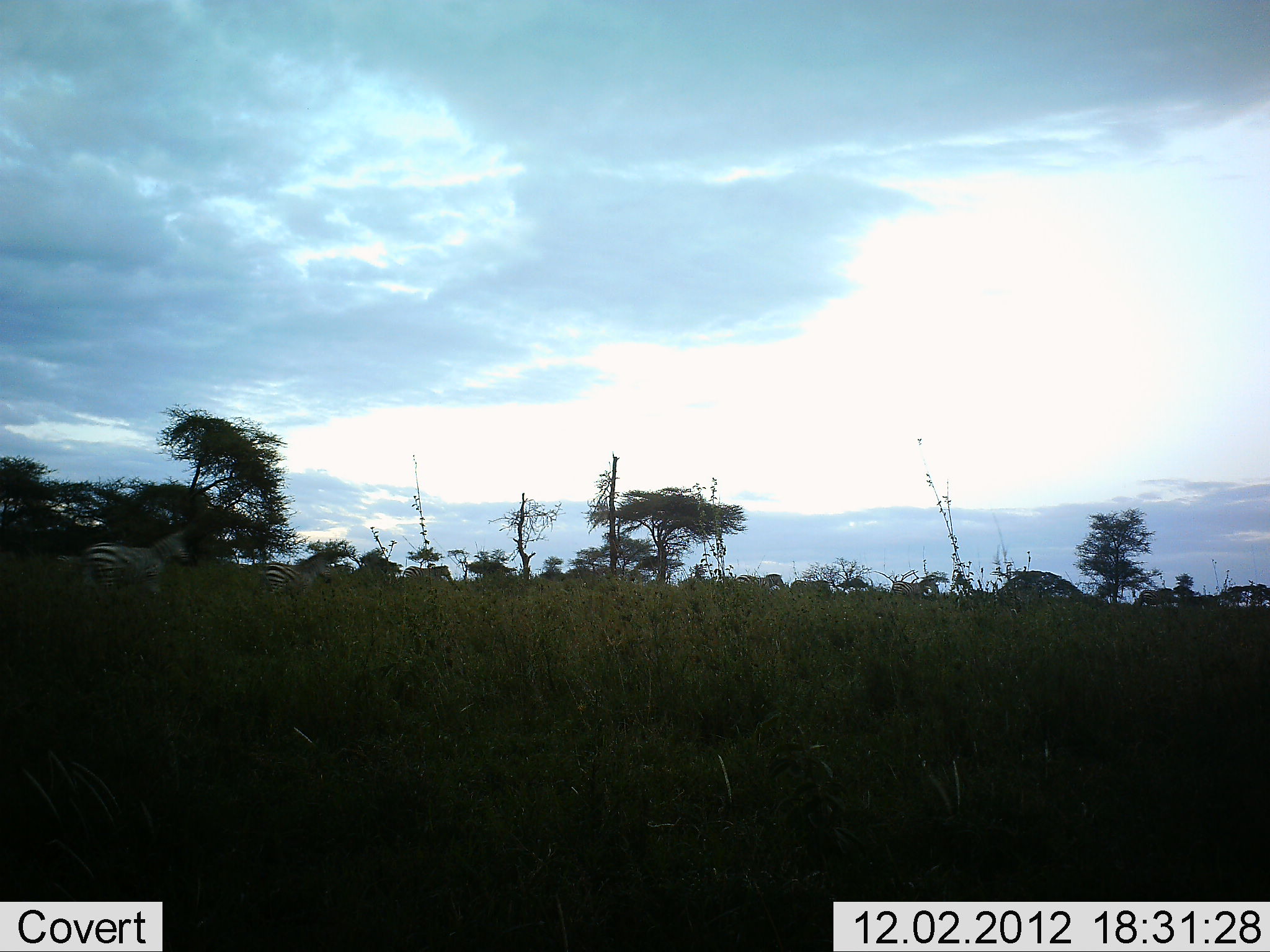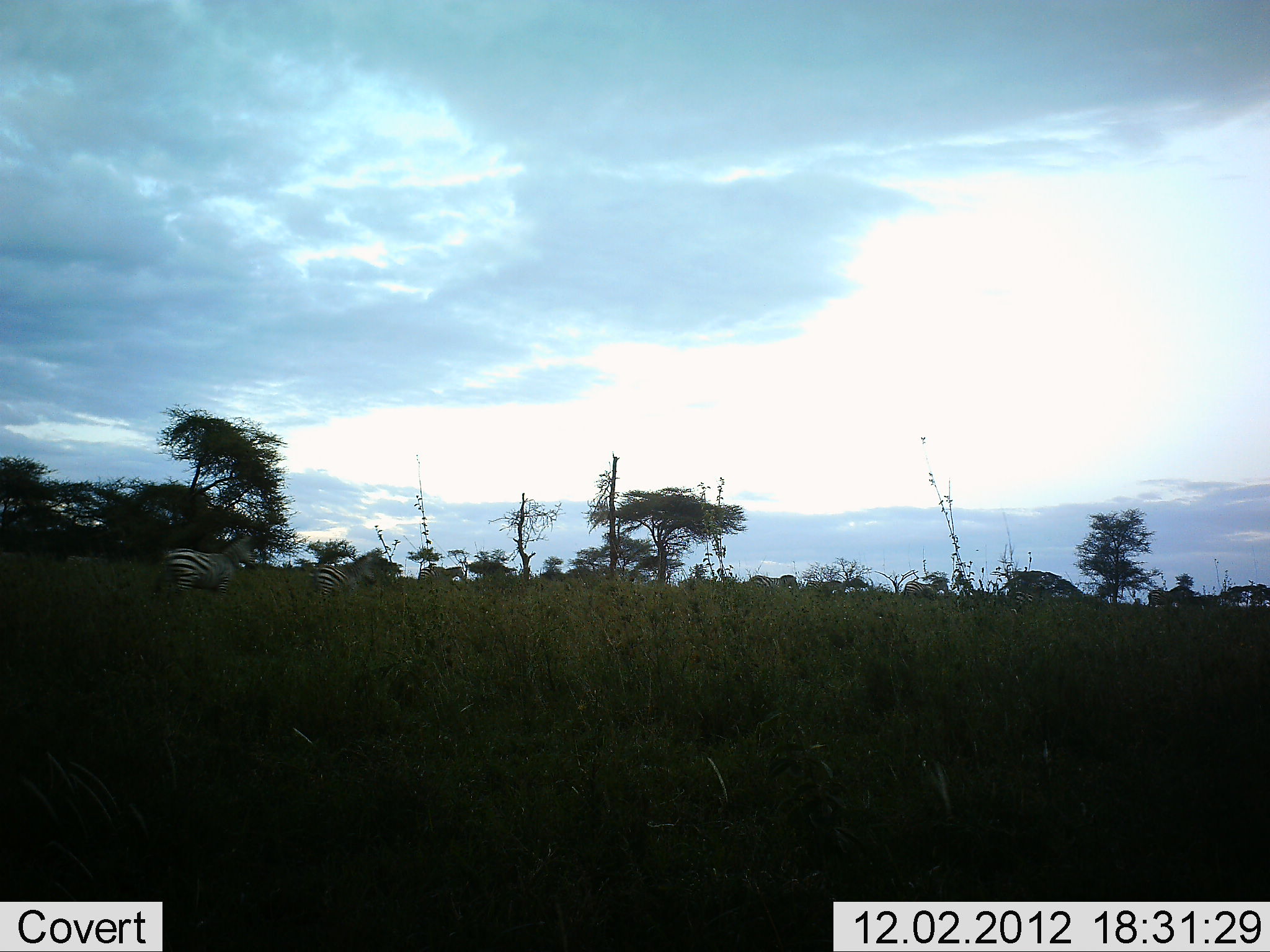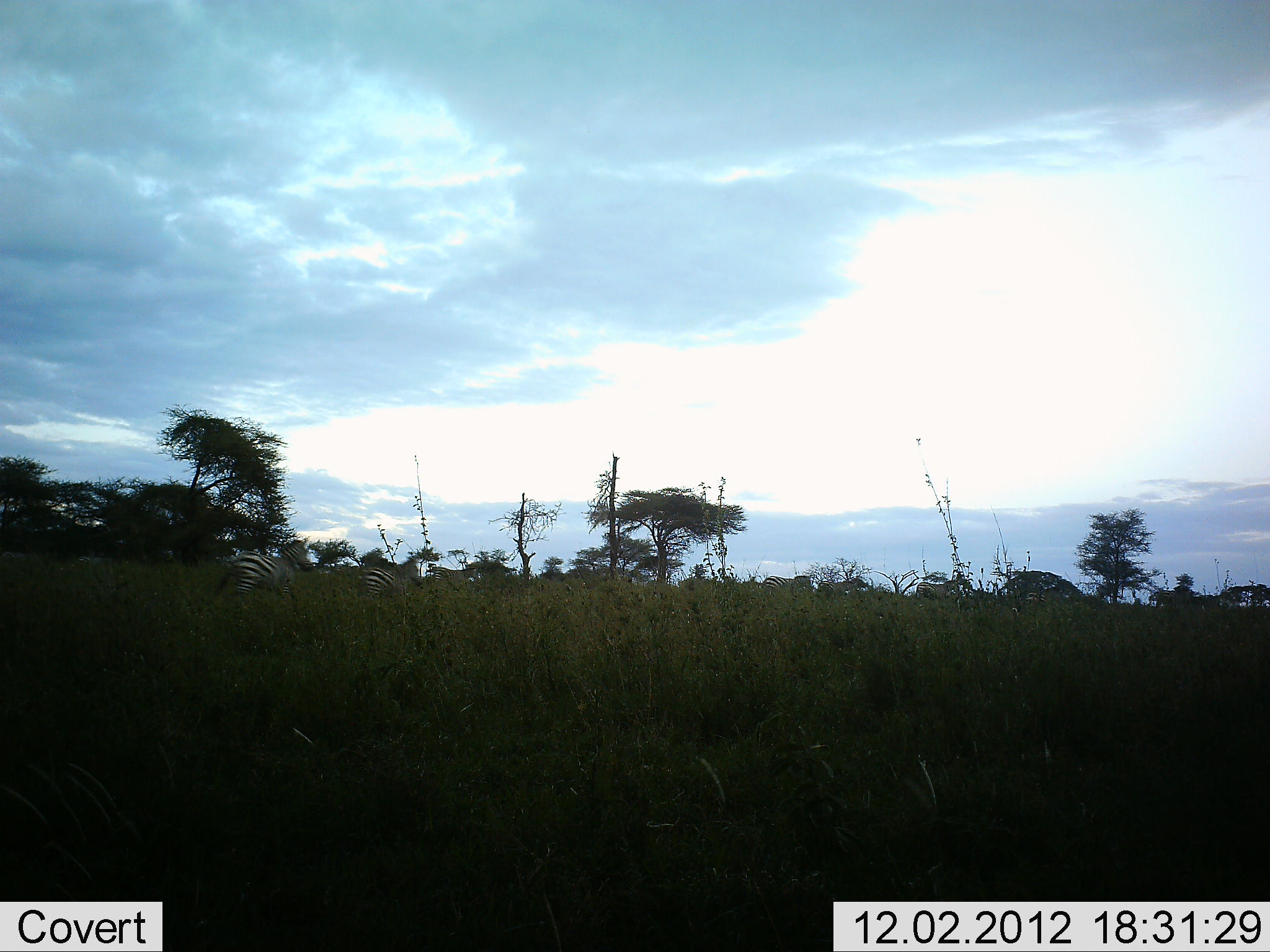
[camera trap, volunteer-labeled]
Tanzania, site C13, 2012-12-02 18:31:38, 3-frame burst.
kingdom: Animalia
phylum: Chordata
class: Mammalia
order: Perissodactyla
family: Equidae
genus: Equus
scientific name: Equus quagga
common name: plains zebra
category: zebra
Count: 11-50.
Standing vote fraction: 10%.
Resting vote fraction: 0%.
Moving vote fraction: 100%.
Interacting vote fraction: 0%.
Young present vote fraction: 0%.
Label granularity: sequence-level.